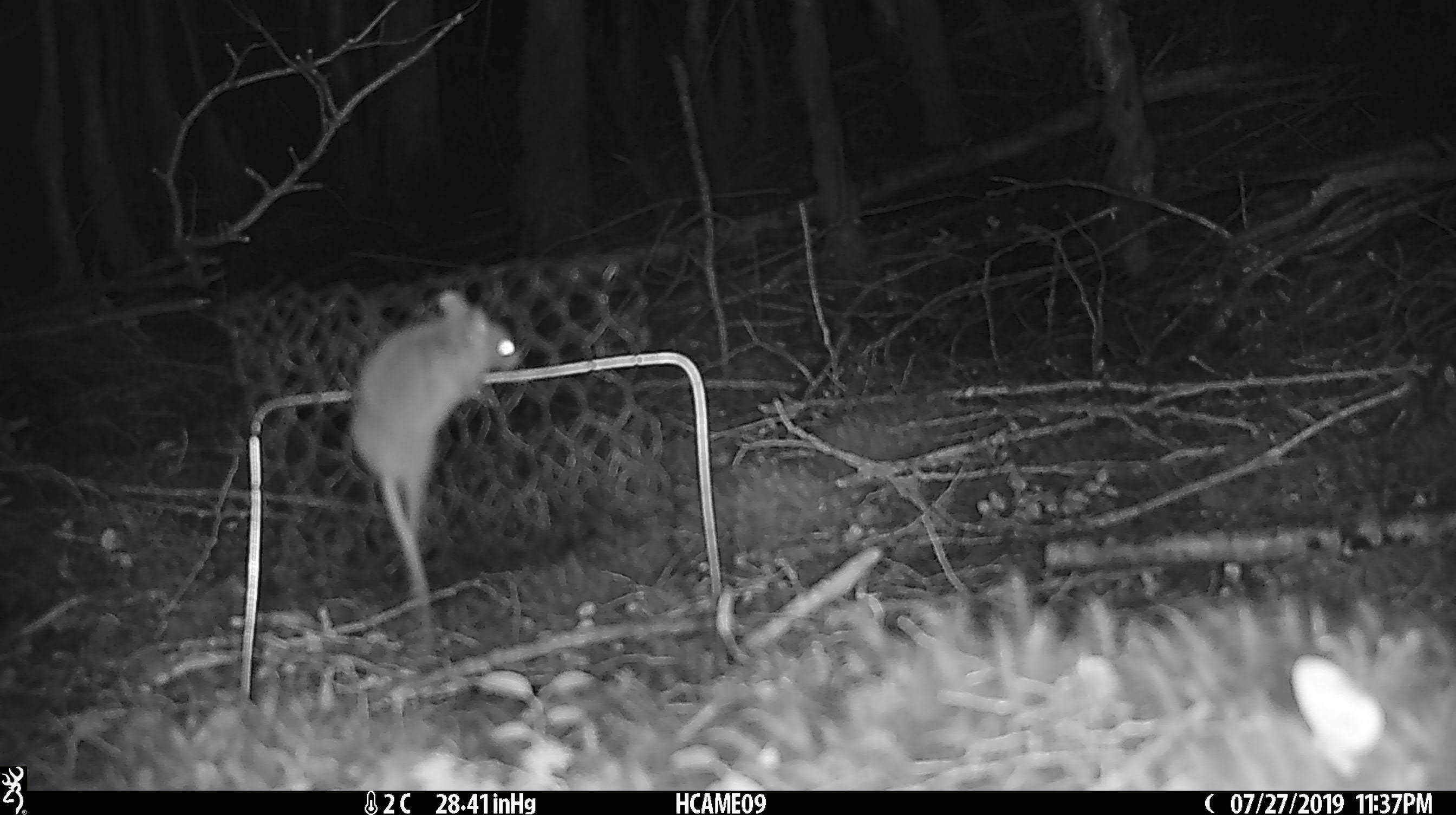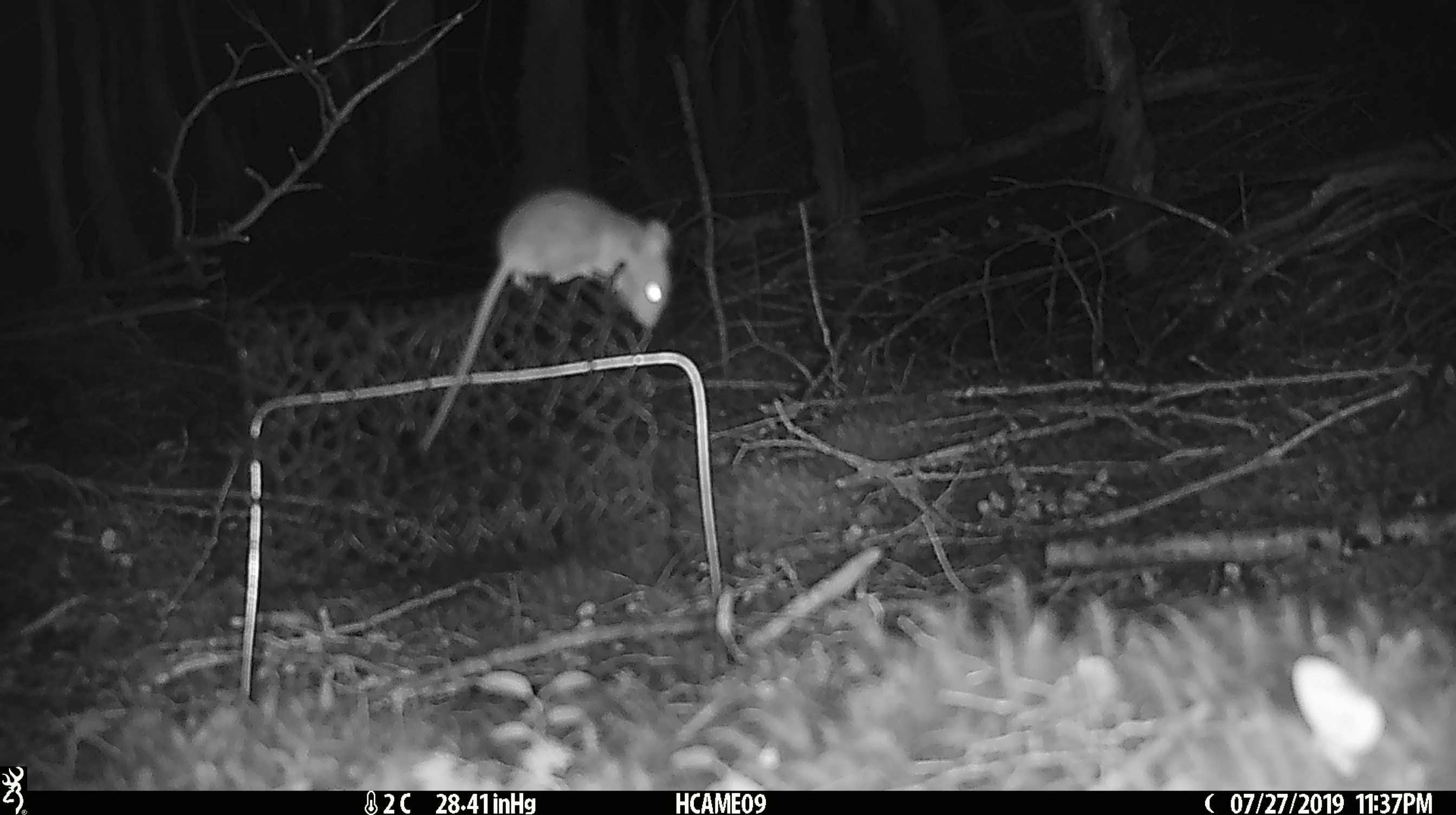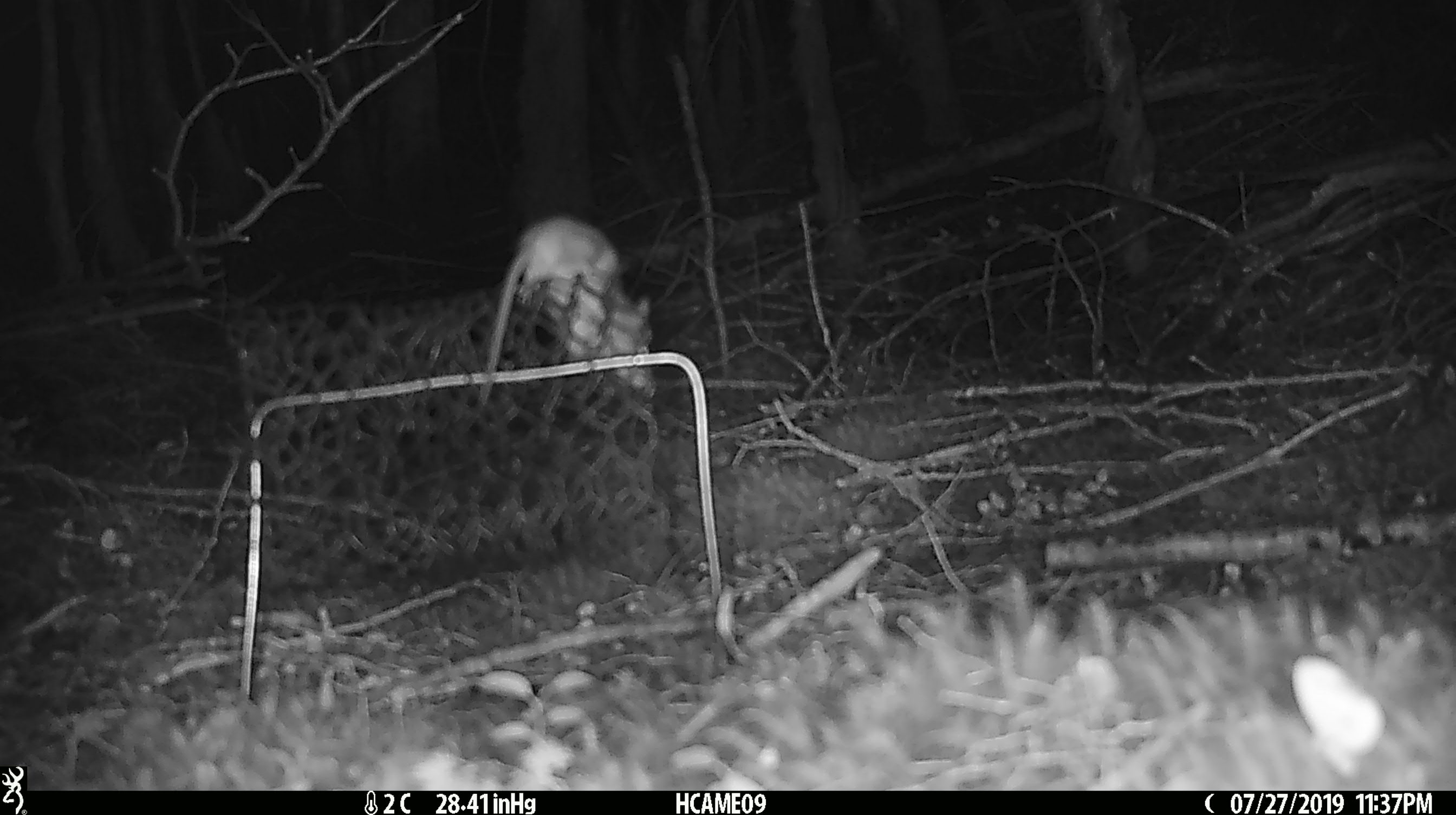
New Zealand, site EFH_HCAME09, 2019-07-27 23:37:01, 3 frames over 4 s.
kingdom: Animalia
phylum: Chordata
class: Mammalia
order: Rodentia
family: Muridae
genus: Mus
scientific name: Mus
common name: mouse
Mouse (Mus).